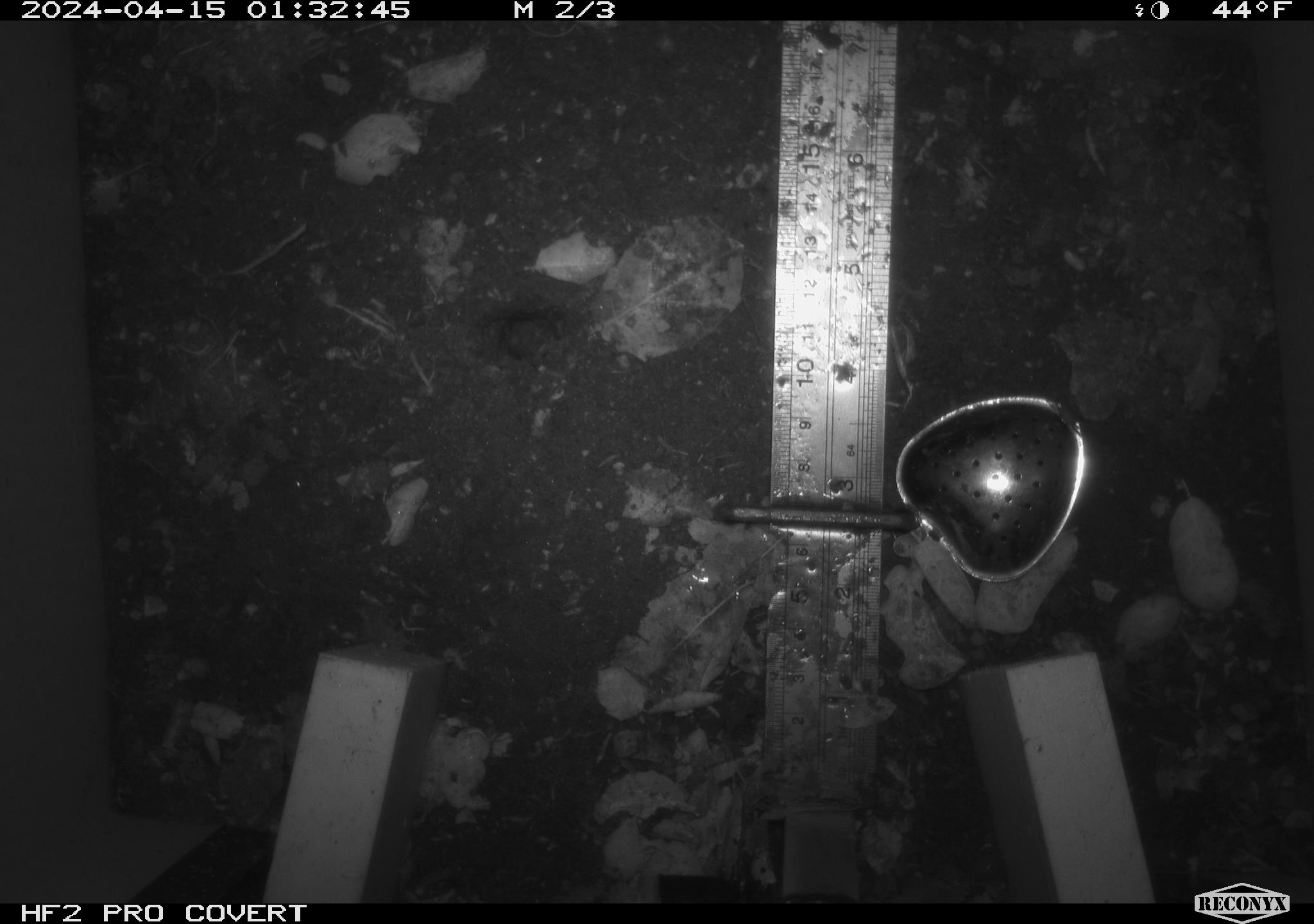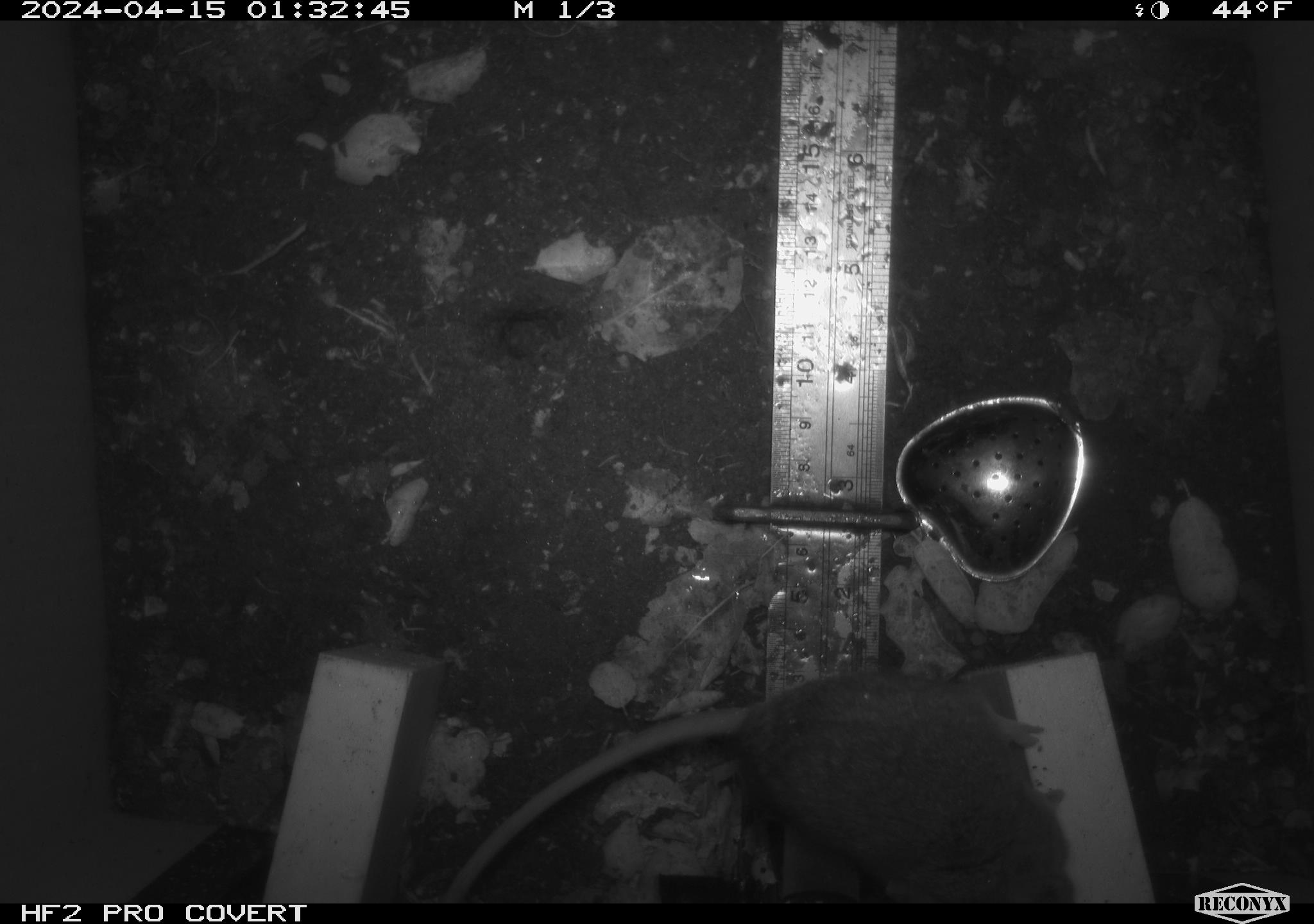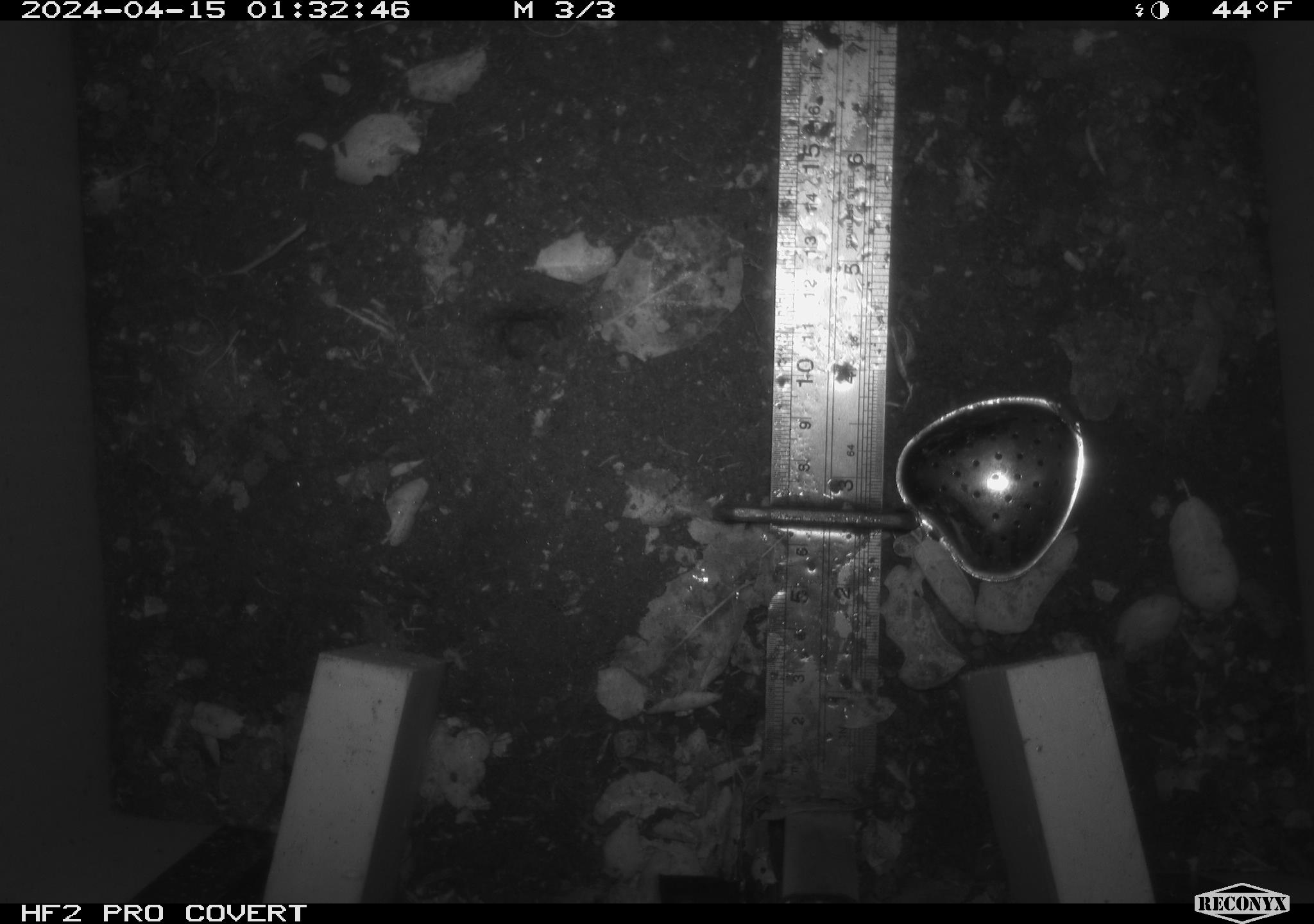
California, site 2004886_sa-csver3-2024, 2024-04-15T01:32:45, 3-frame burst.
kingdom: Animalia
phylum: Chordata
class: Mammalia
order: Rodentia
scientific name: Rodentia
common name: rodent